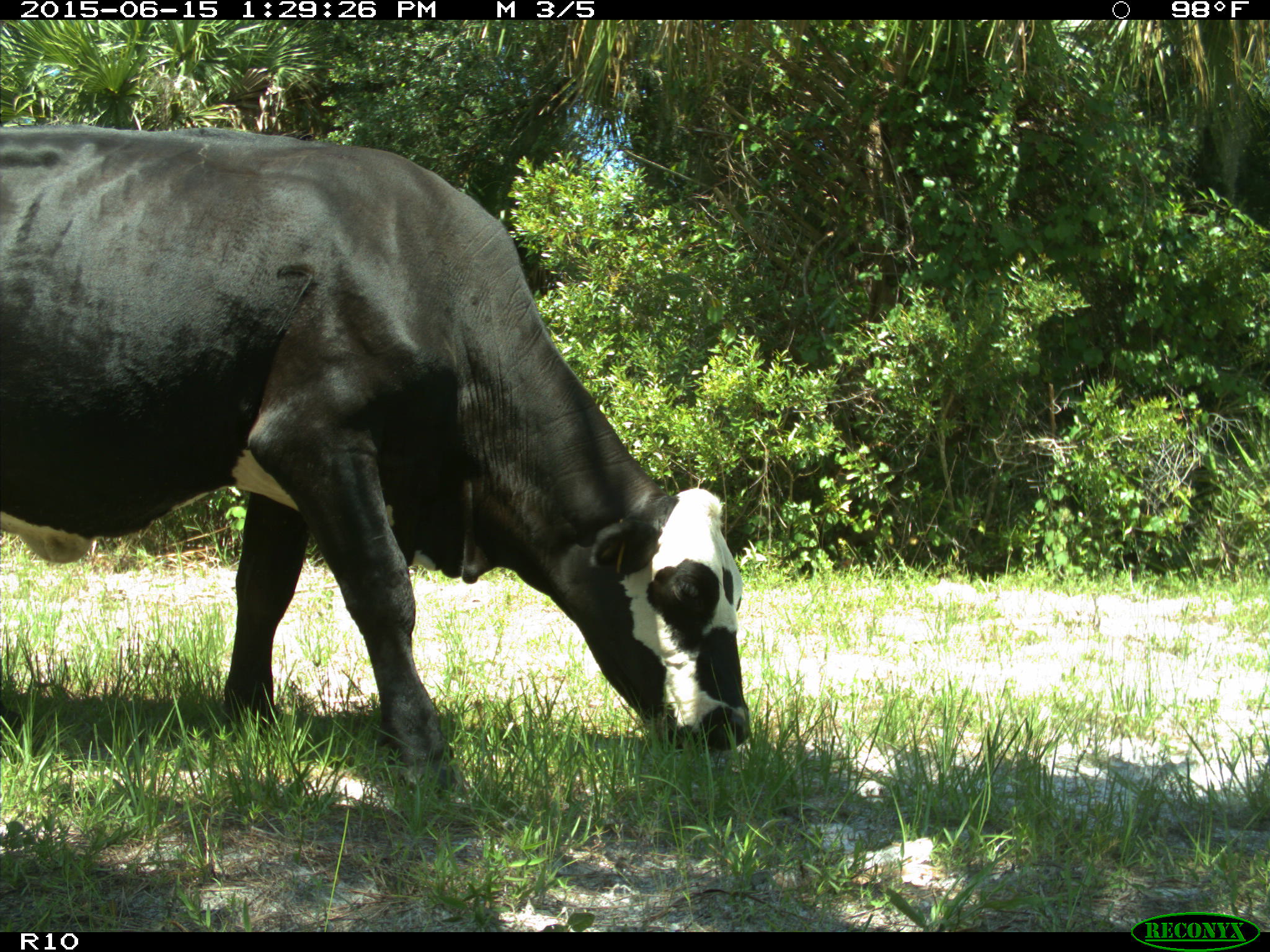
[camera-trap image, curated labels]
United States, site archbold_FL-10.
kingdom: Animalia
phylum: Chordata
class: Mammalia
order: Artiodactyla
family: Bovidae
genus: Bos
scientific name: Bos taurus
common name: domestic cow